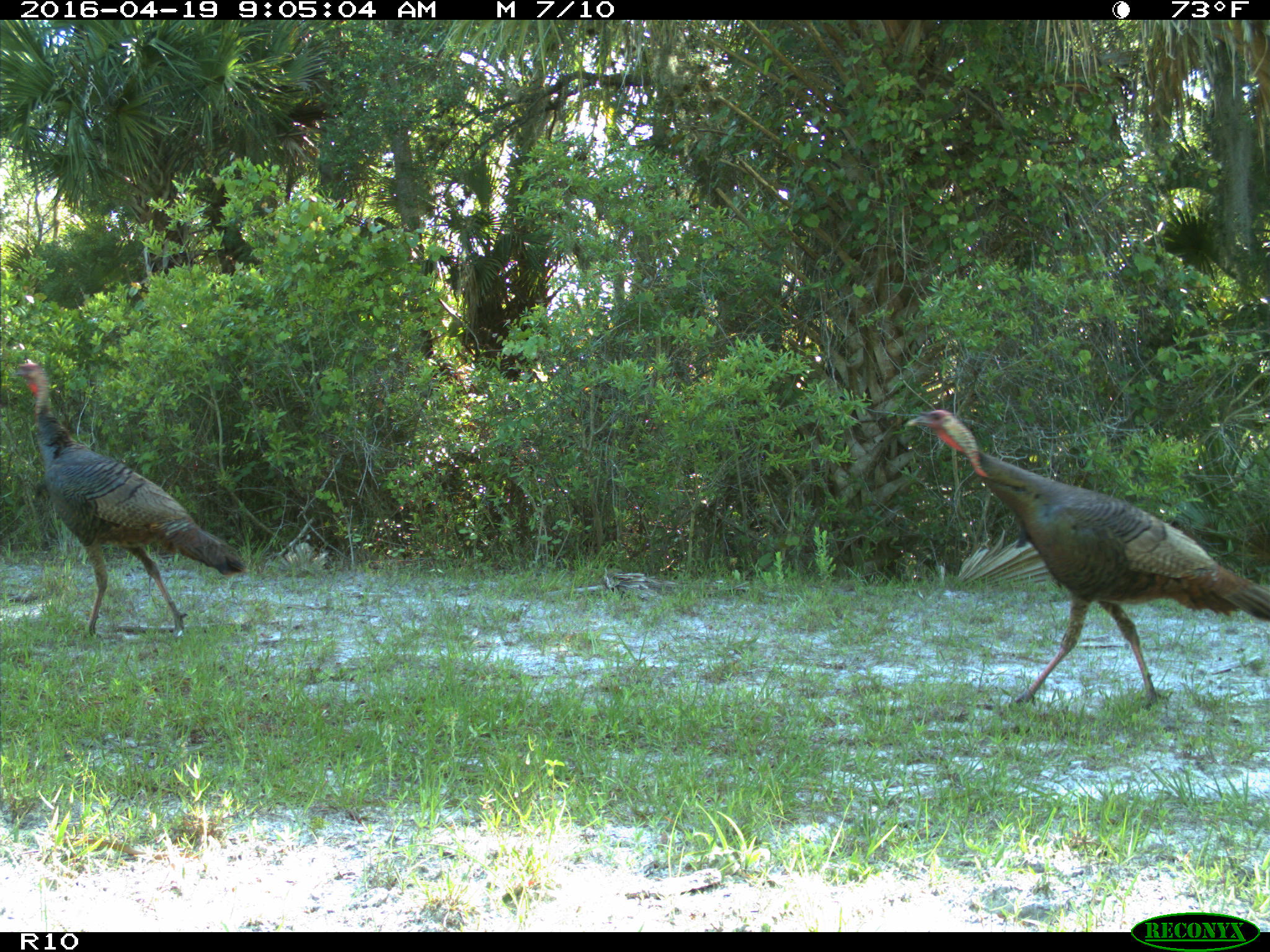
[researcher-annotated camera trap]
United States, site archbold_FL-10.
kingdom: Animalia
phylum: Chordata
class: Aves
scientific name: Aves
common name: birds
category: unidentified bird